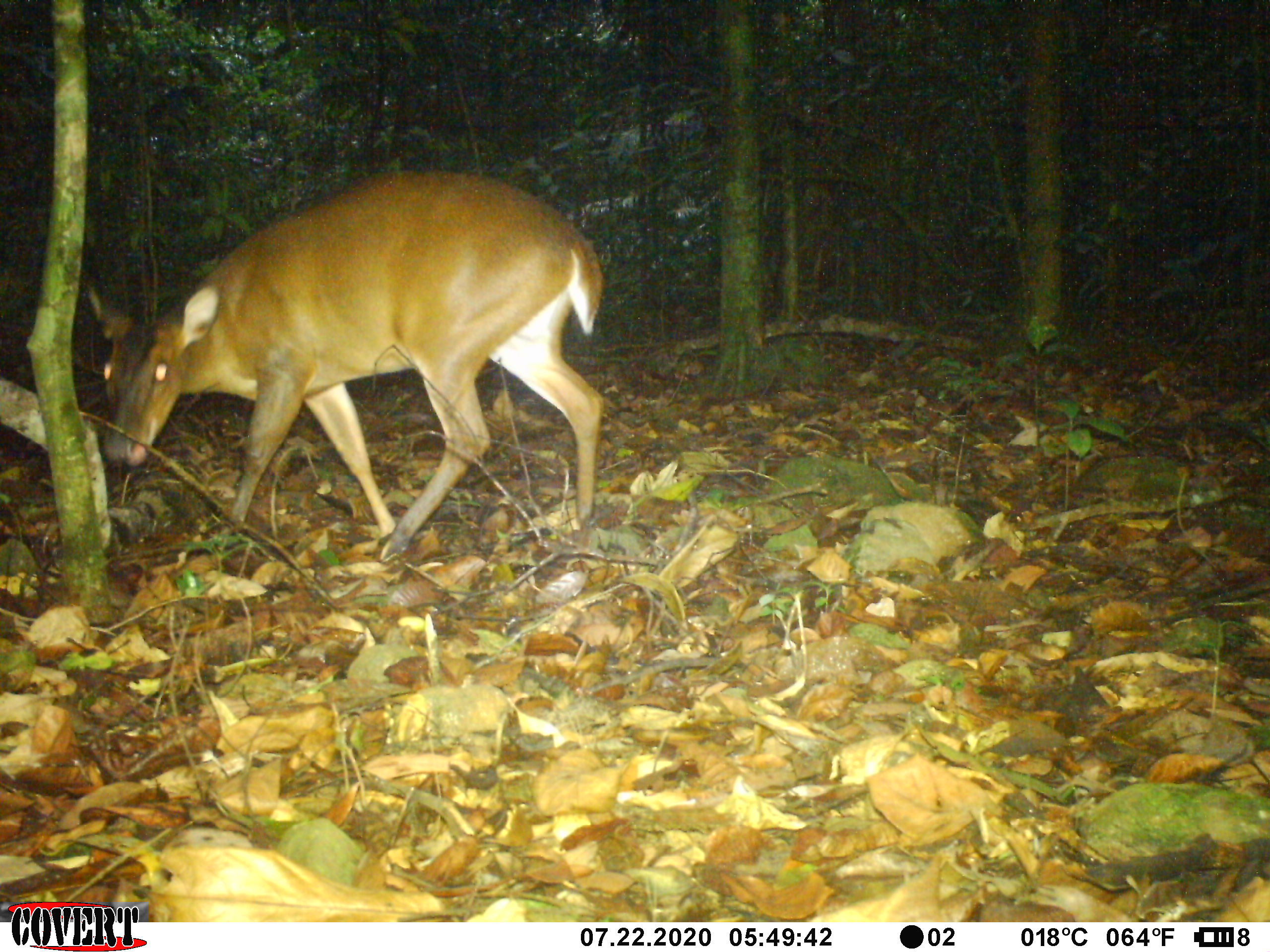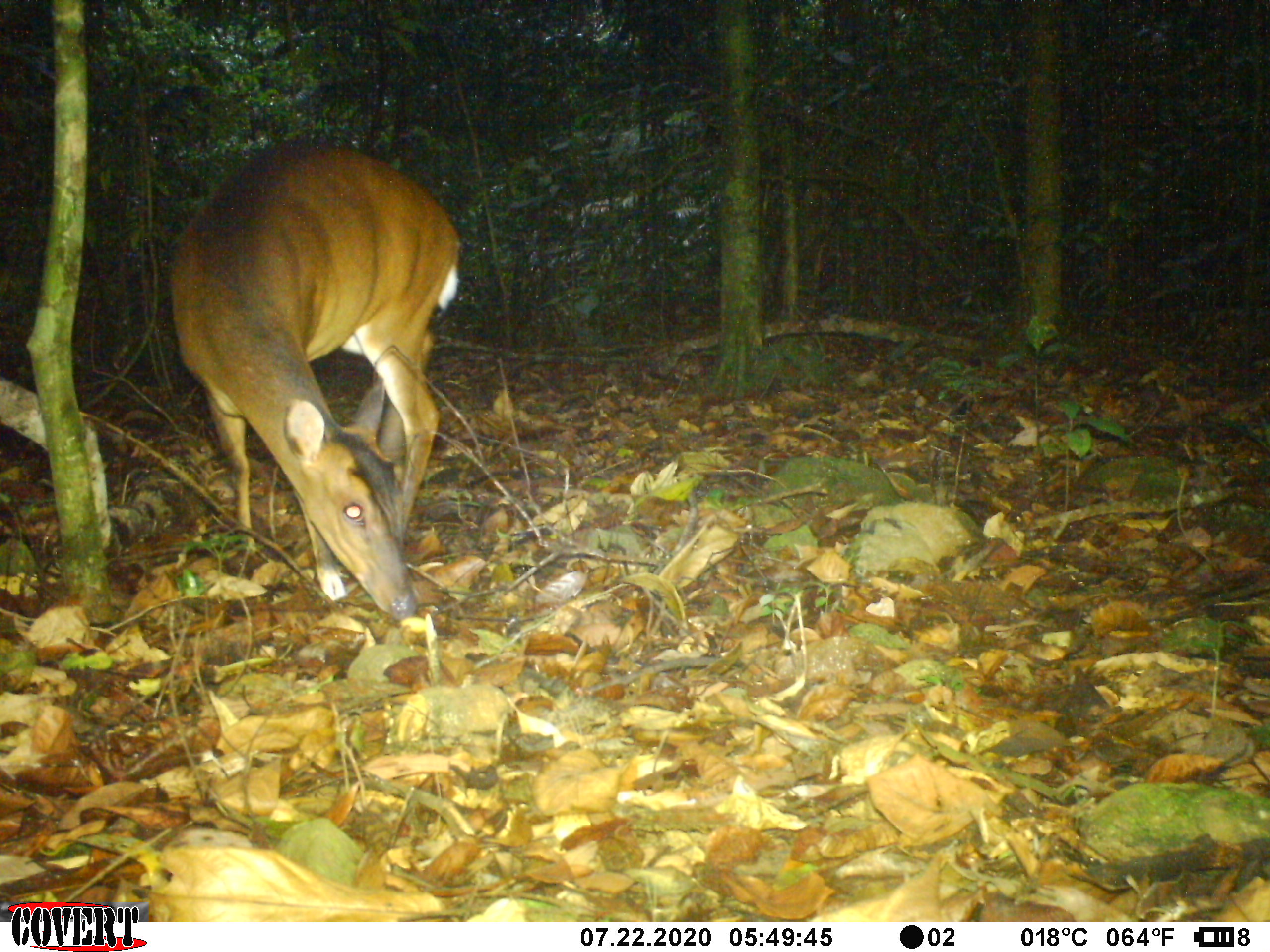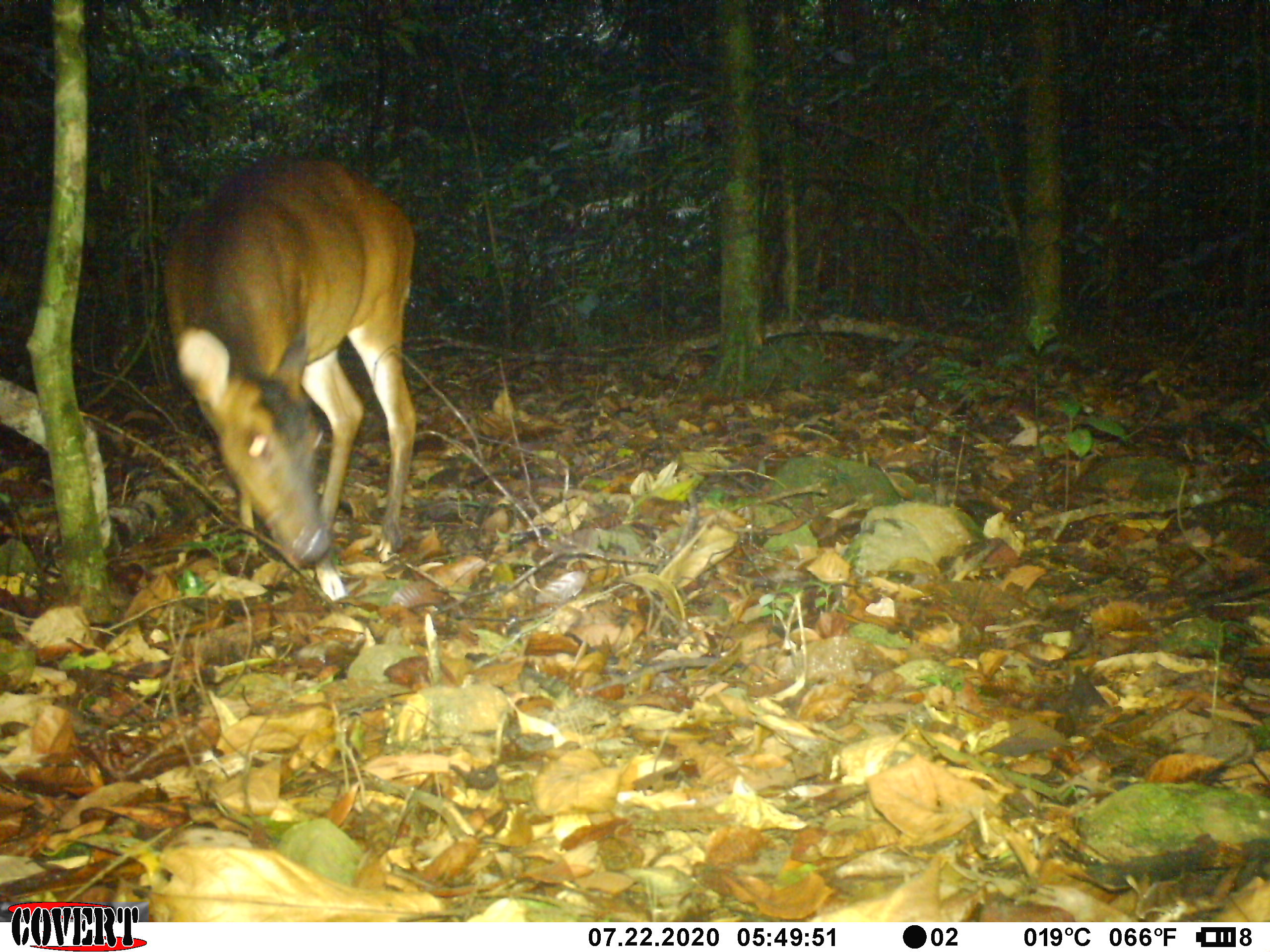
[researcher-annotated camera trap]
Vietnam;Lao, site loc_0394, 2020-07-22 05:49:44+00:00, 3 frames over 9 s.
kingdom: Animalia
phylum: Chordata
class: Mammalia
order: Artiodactyla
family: Cervidae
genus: Muntiacus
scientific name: Muntiacus vuquangensis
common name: large-antlered muntjac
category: large antlered muntjac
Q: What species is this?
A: Large antlered muntjac (large-antlered muntjac) (Muntiacus vuquangensis).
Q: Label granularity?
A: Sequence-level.